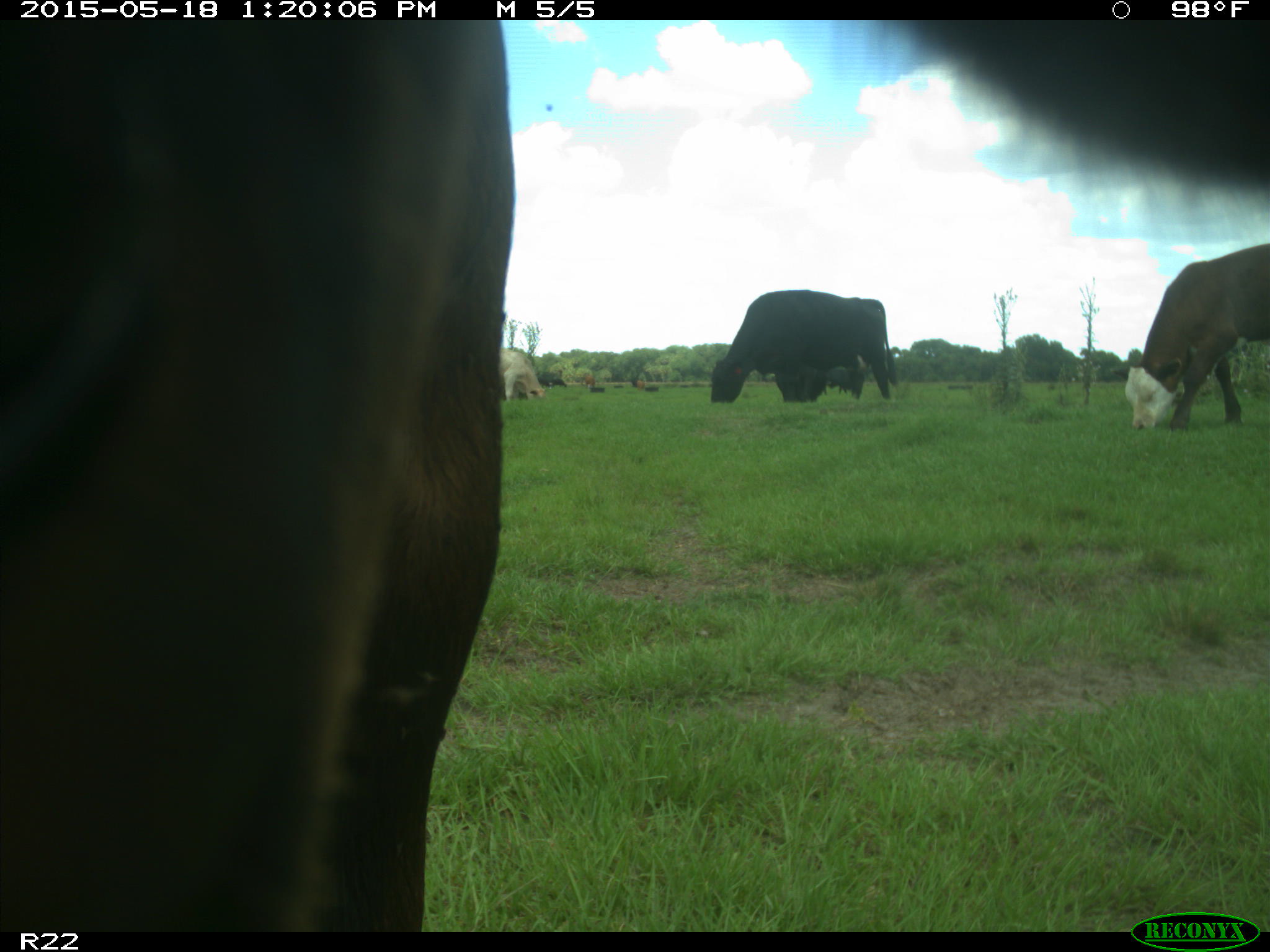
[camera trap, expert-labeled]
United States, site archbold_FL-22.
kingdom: Animalia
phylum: Chordata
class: Mammalia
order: Artiodactyla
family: Bovidae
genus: Bos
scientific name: Bos taurus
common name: domestic cow